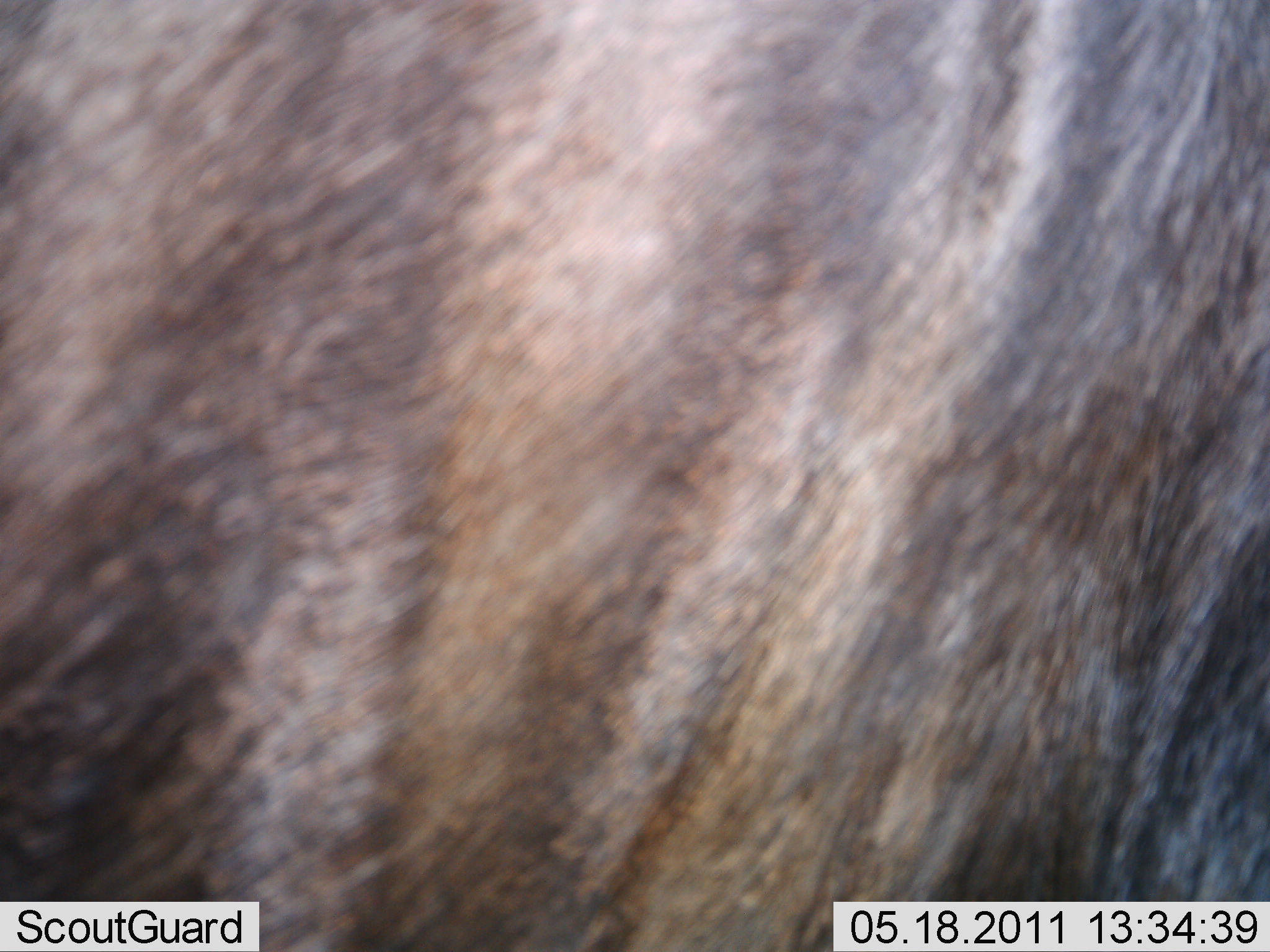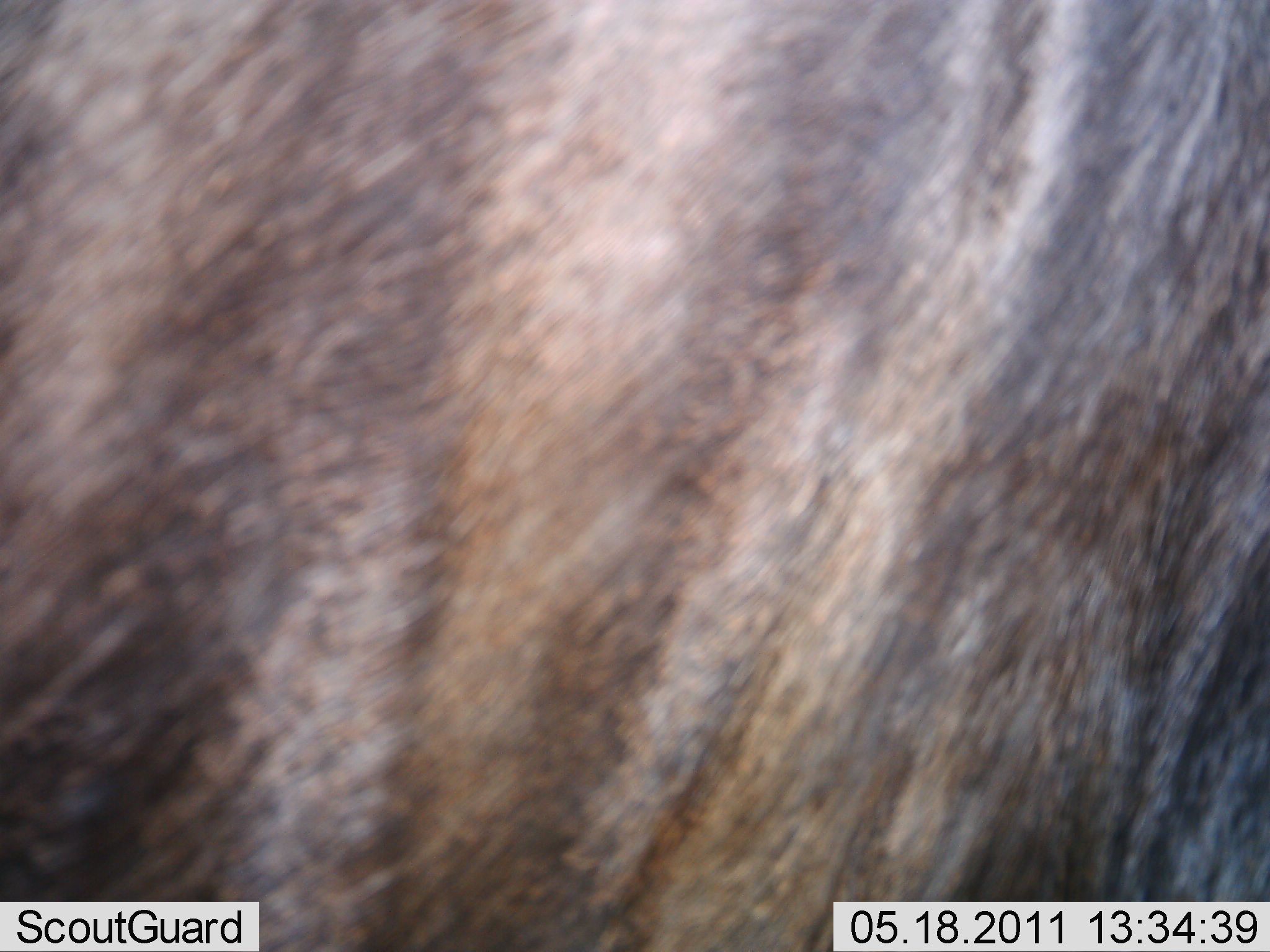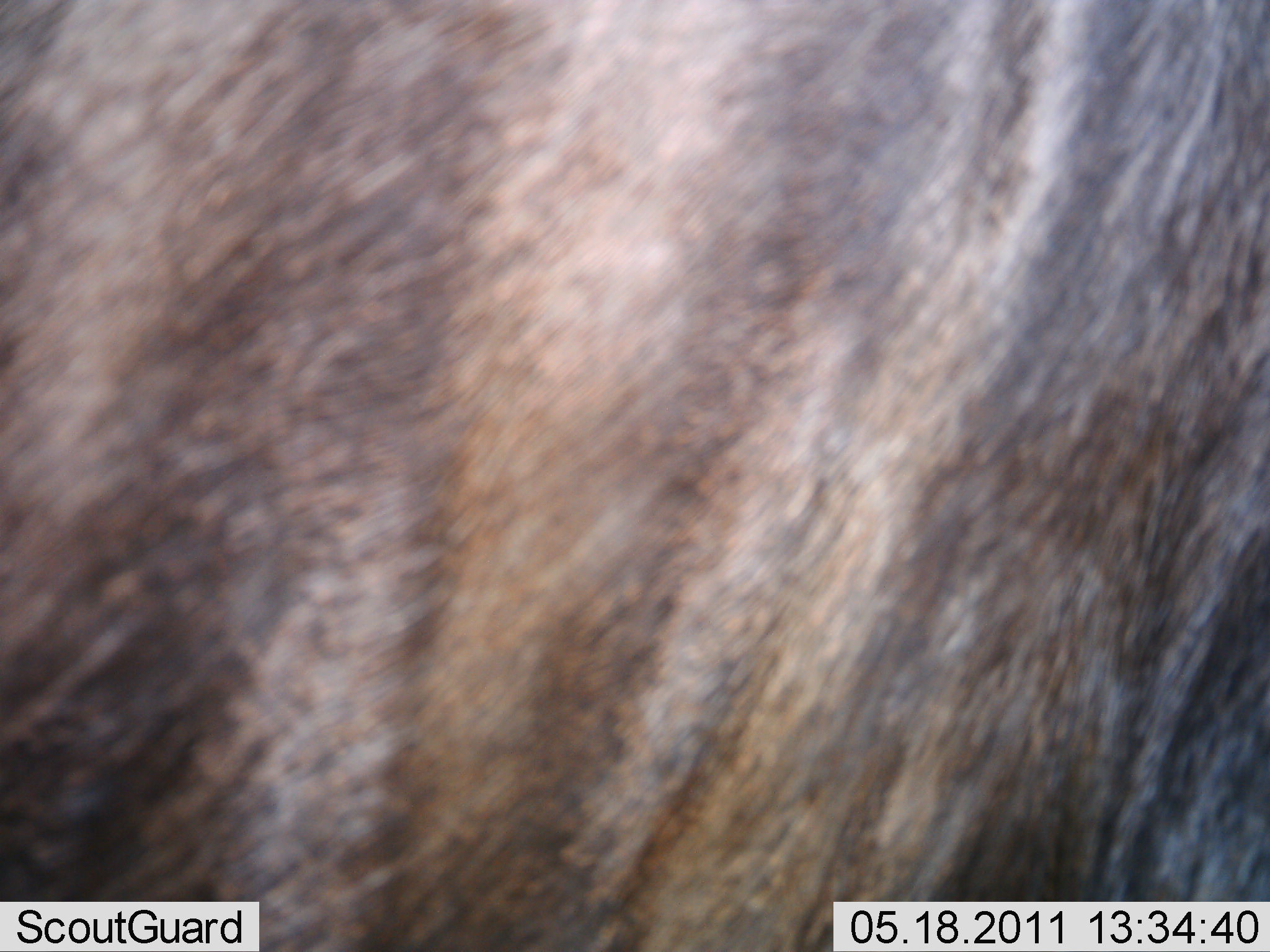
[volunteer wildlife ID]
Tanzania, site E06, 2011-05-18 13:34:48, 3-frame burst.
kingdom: Animalia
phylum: Chordata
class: Mammalia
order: Artiodactyla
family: Bovidae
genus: Connochaetes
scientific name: Connochaetes taurinus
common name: blue wildebeest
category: wildebeest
Wildebeest (blue wildebeest) (Connochaetes taurinus), count 1. Behavior (volunteer vote fractions): standing 86%, resting 0%, moving 14%, interacting 0%. Young present (vote fraction): 0%. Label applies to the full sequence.